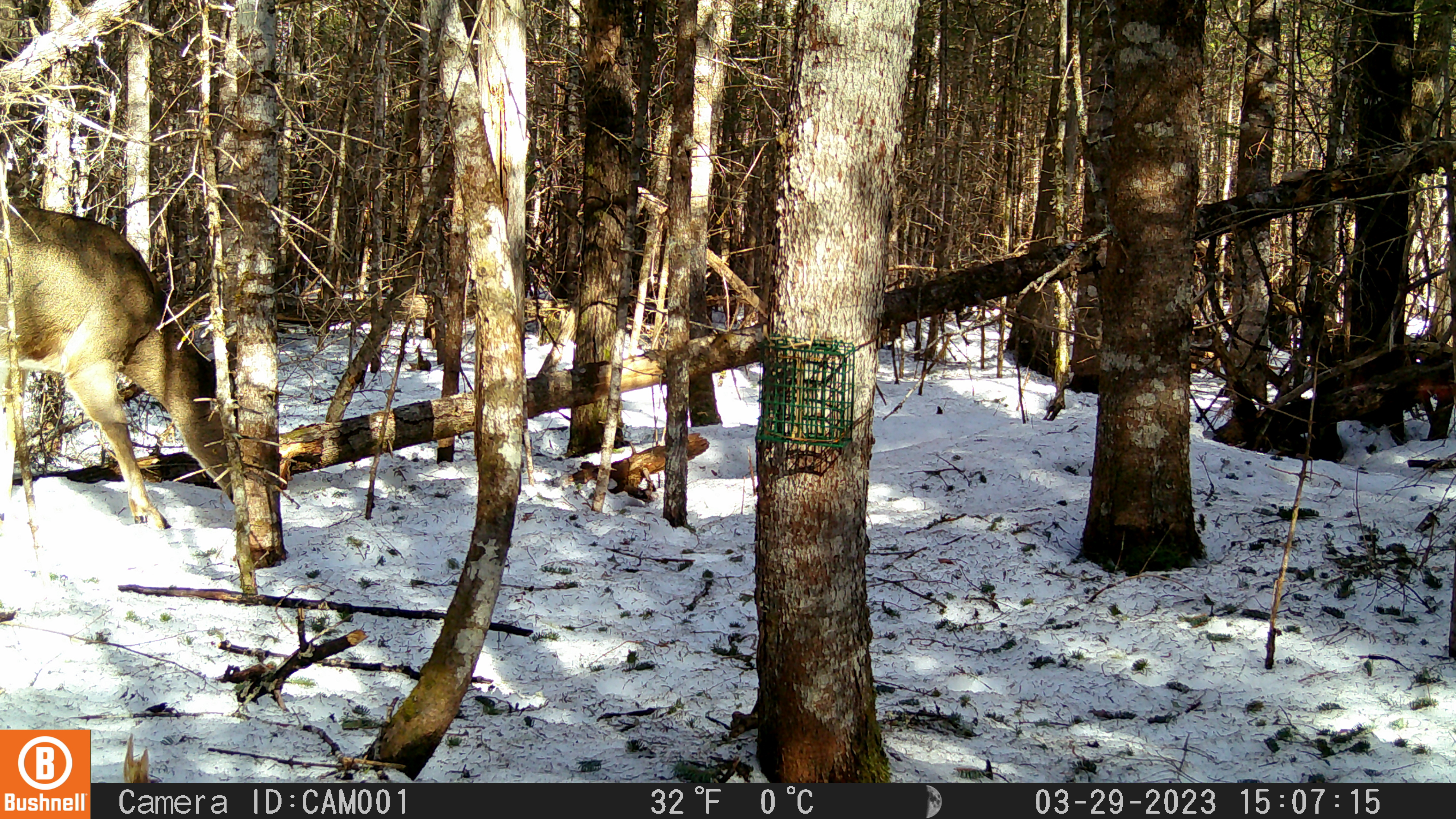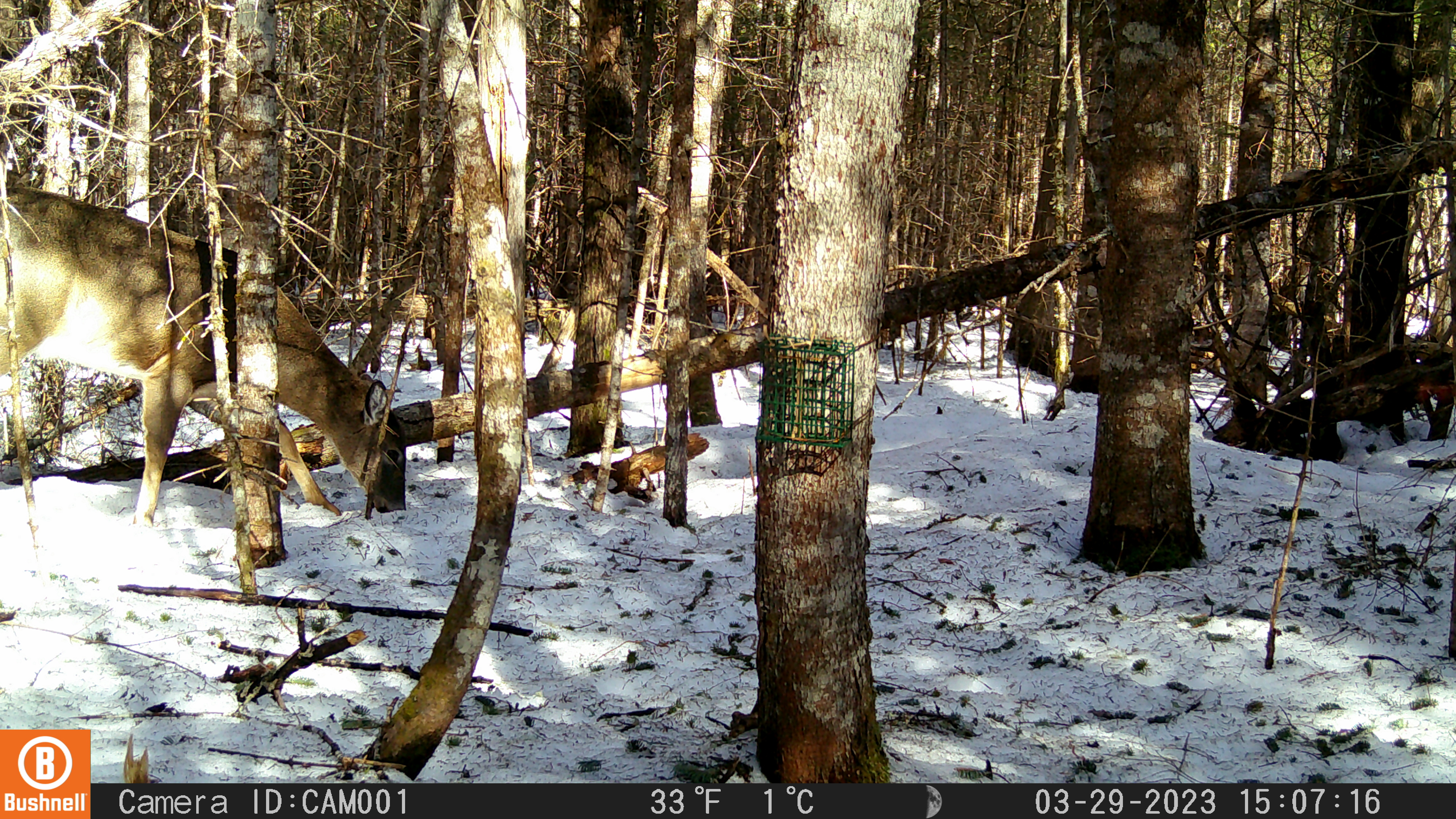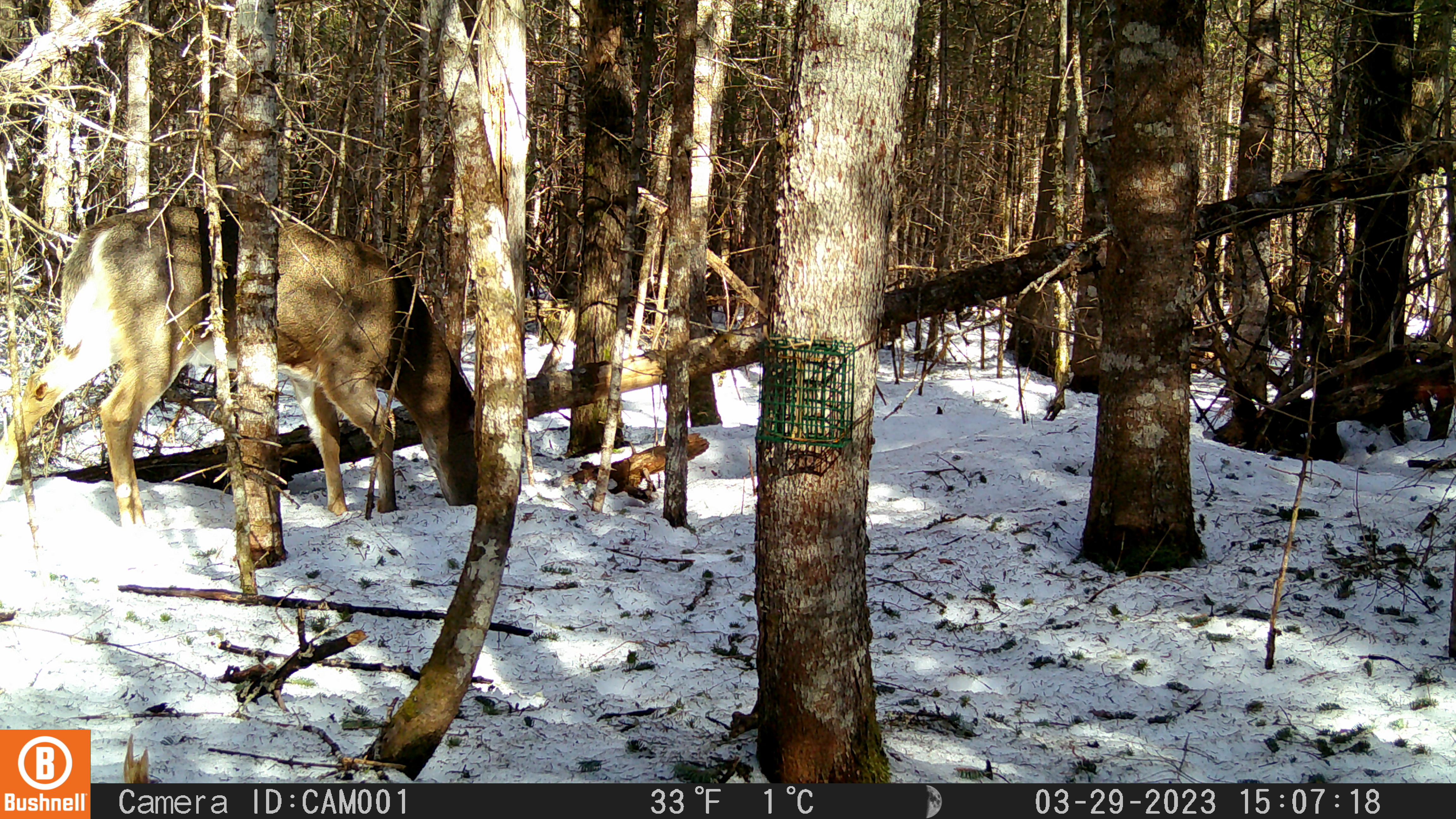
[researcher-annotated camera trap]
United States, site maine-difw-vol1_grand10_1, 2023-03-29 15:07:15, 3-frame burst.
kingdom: Animalia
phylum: Chordata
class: Mammalia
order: Artiodactyla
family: Cervidae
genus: Odocoileus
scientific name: Odocoileus virginianus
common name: white-tailed deer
White-tailed deer (Odocoileus virginianus).